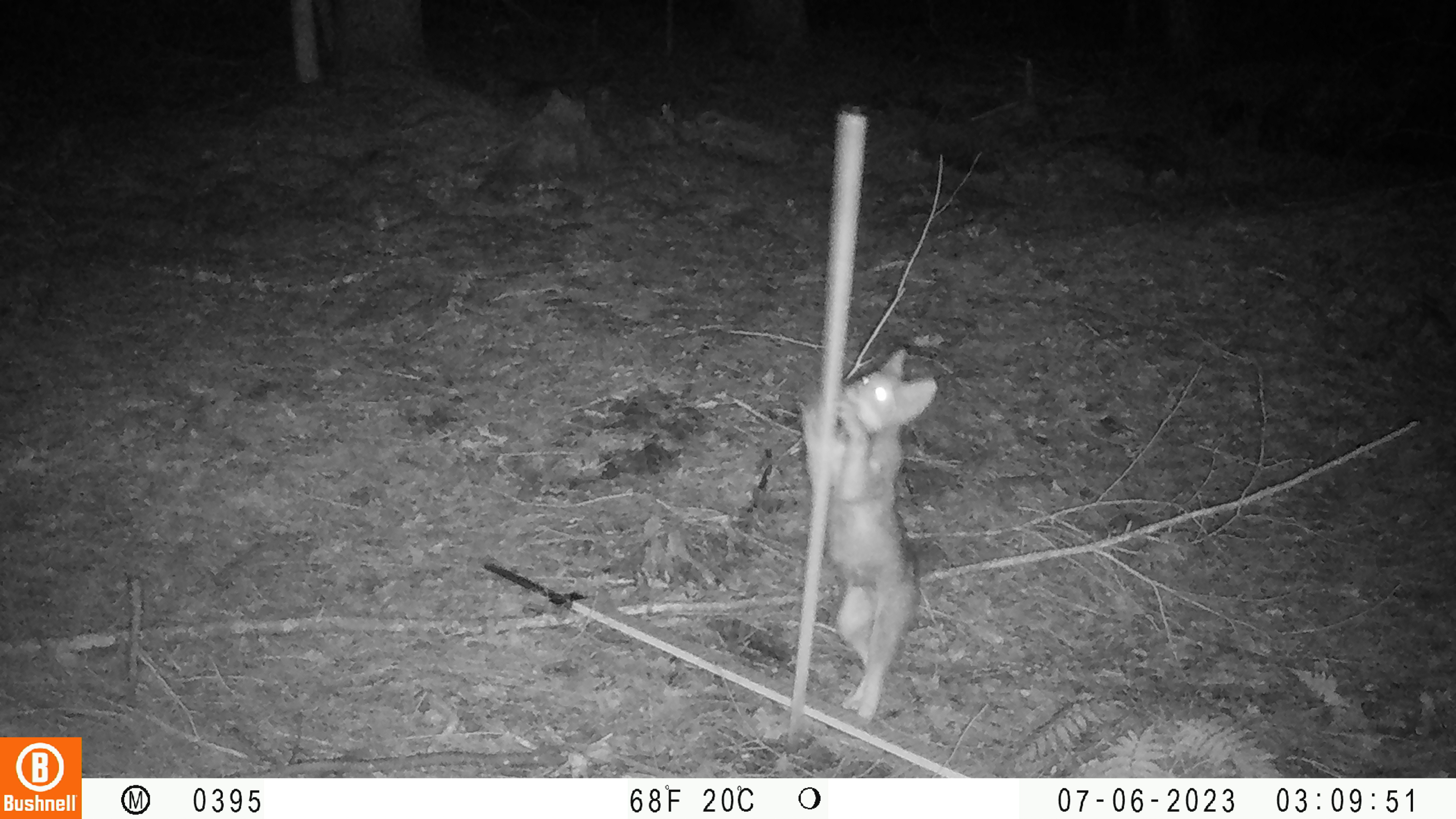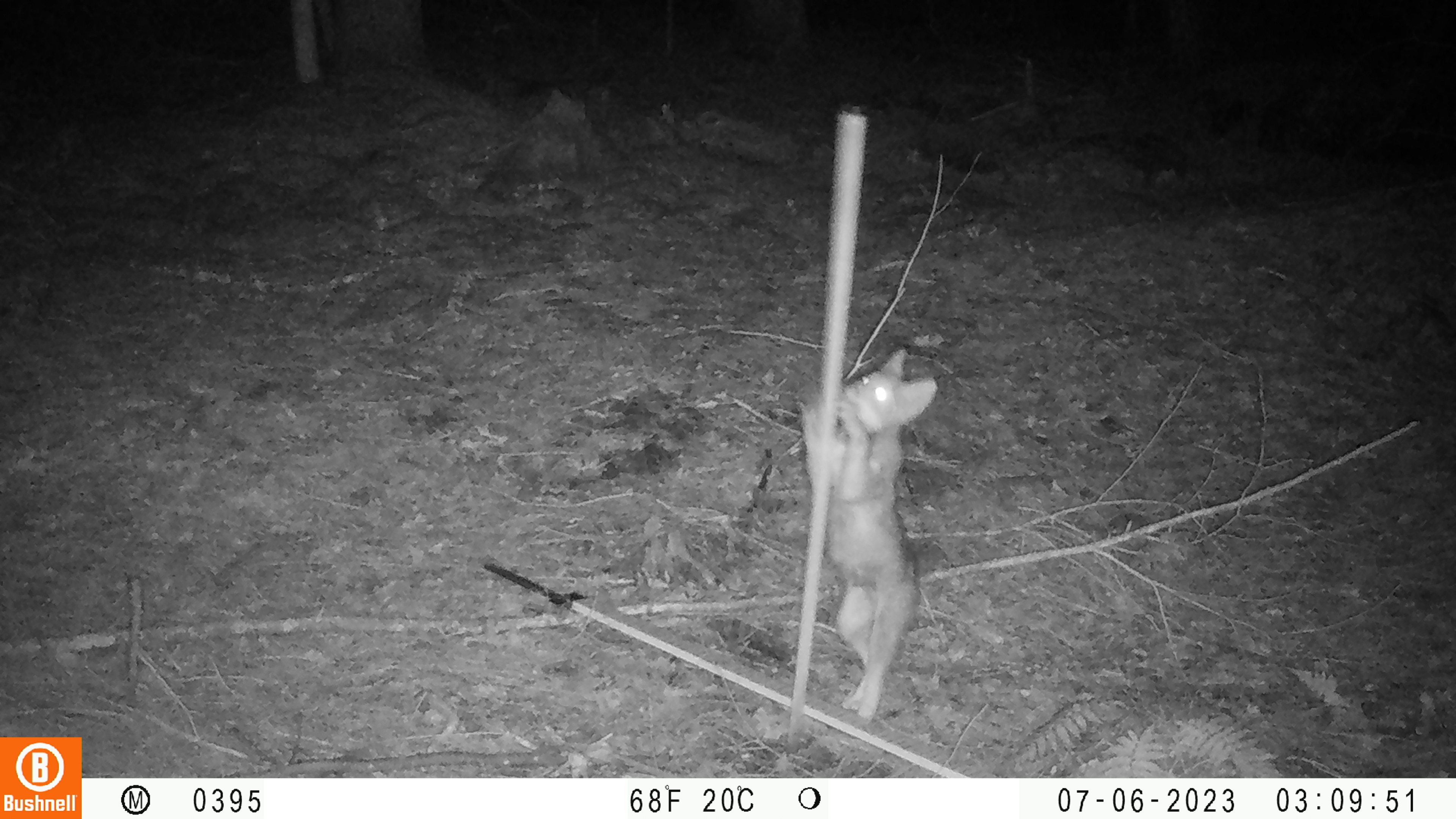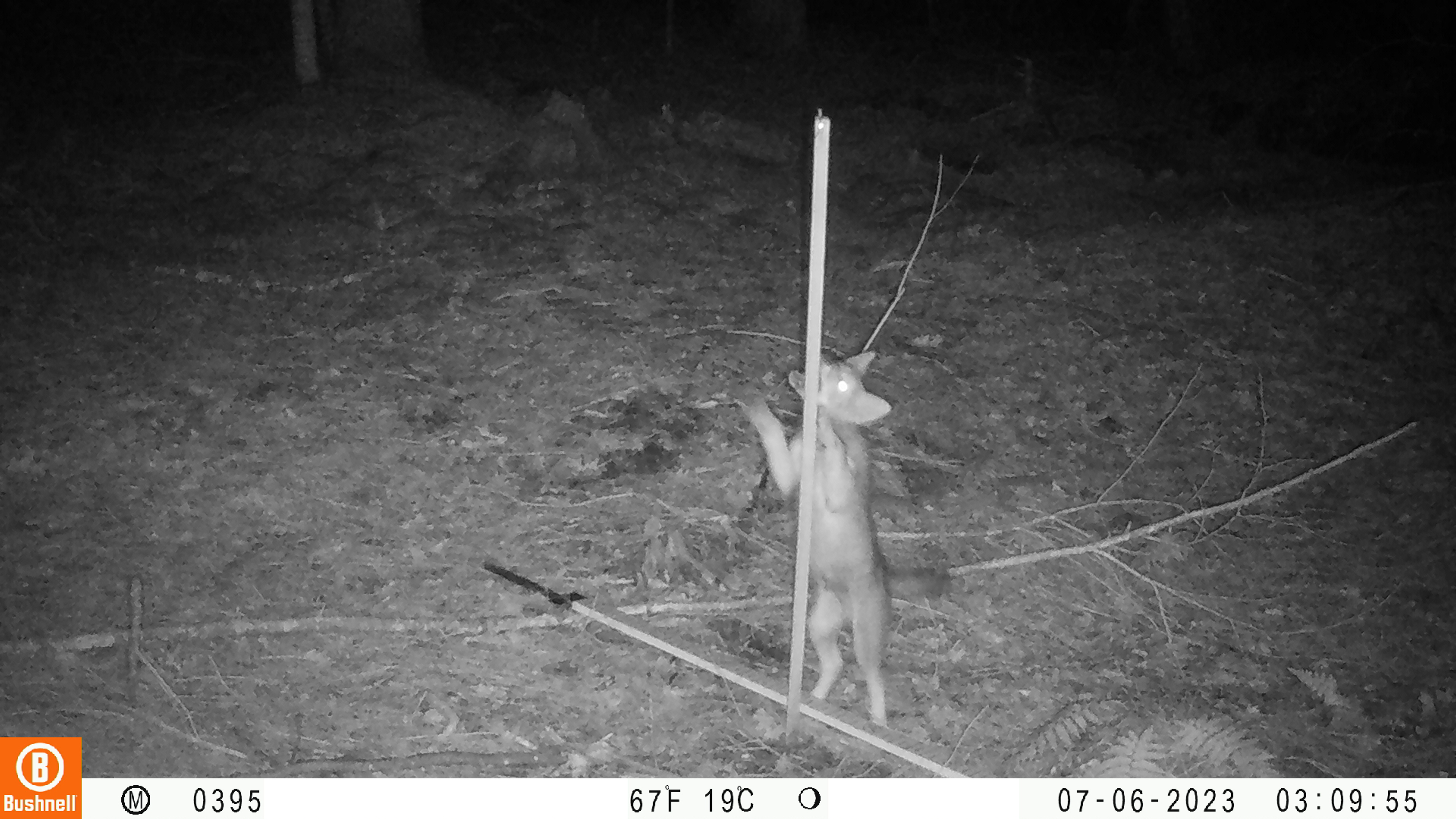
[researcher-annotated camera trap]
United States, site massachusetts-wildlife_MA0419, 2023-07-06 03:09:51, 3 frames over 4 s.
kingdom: Animalia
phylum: Chordata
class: Mammalia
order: Carnivora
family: Canidae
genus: Urocyon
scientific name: Urocyon cinereoargenteus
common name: gray fox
Gray fox (Urocyon cinereoargenteus).